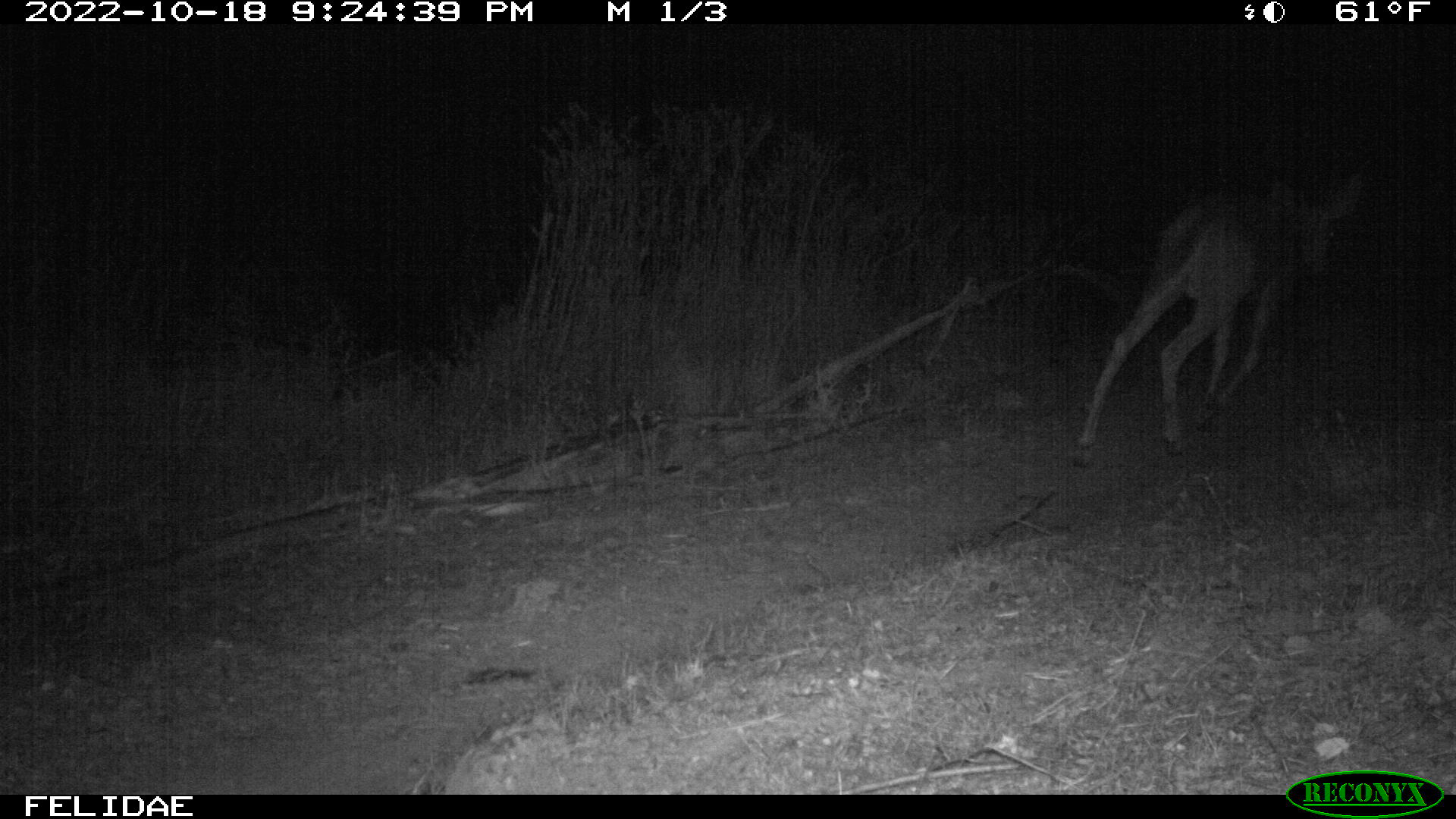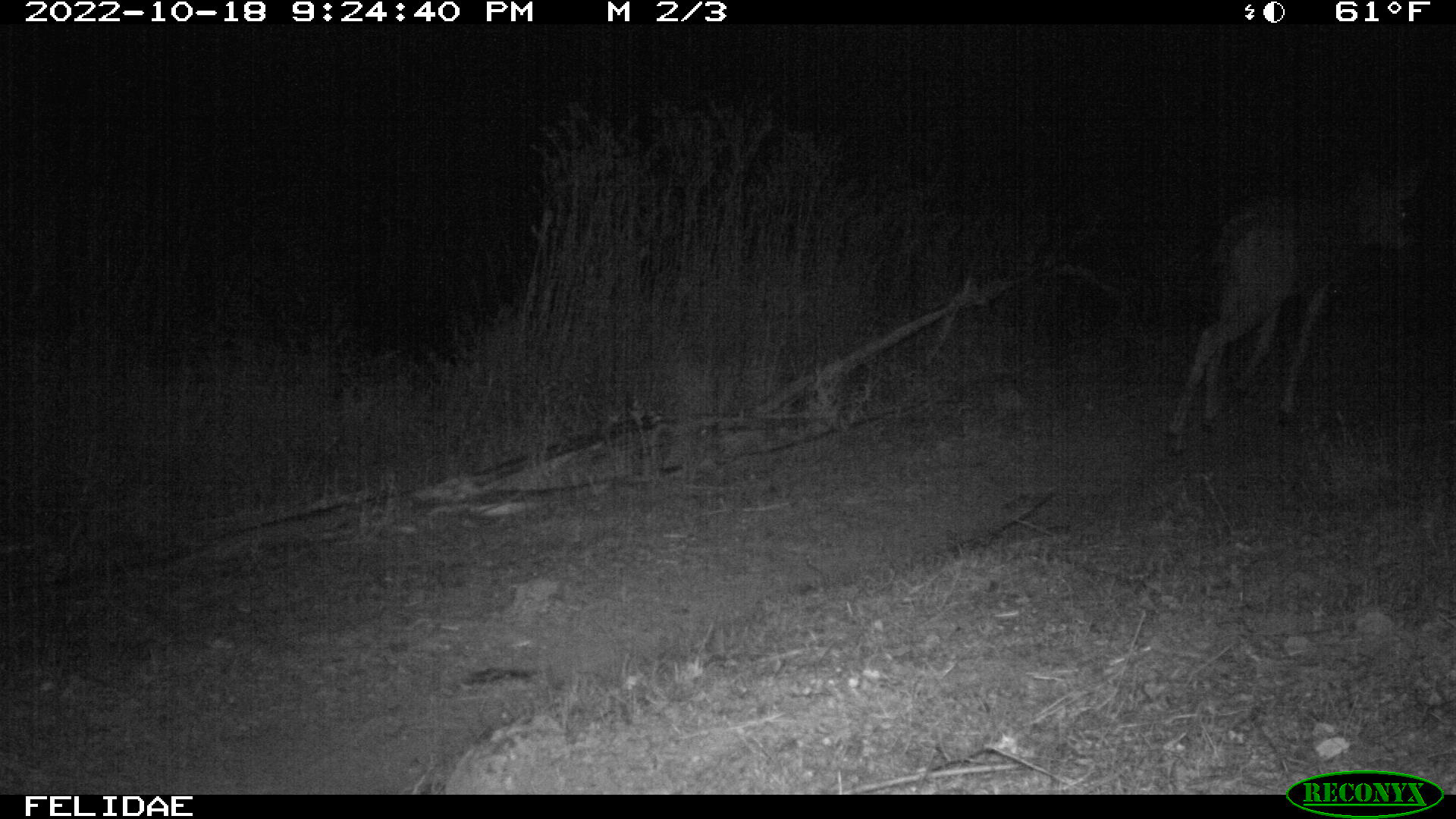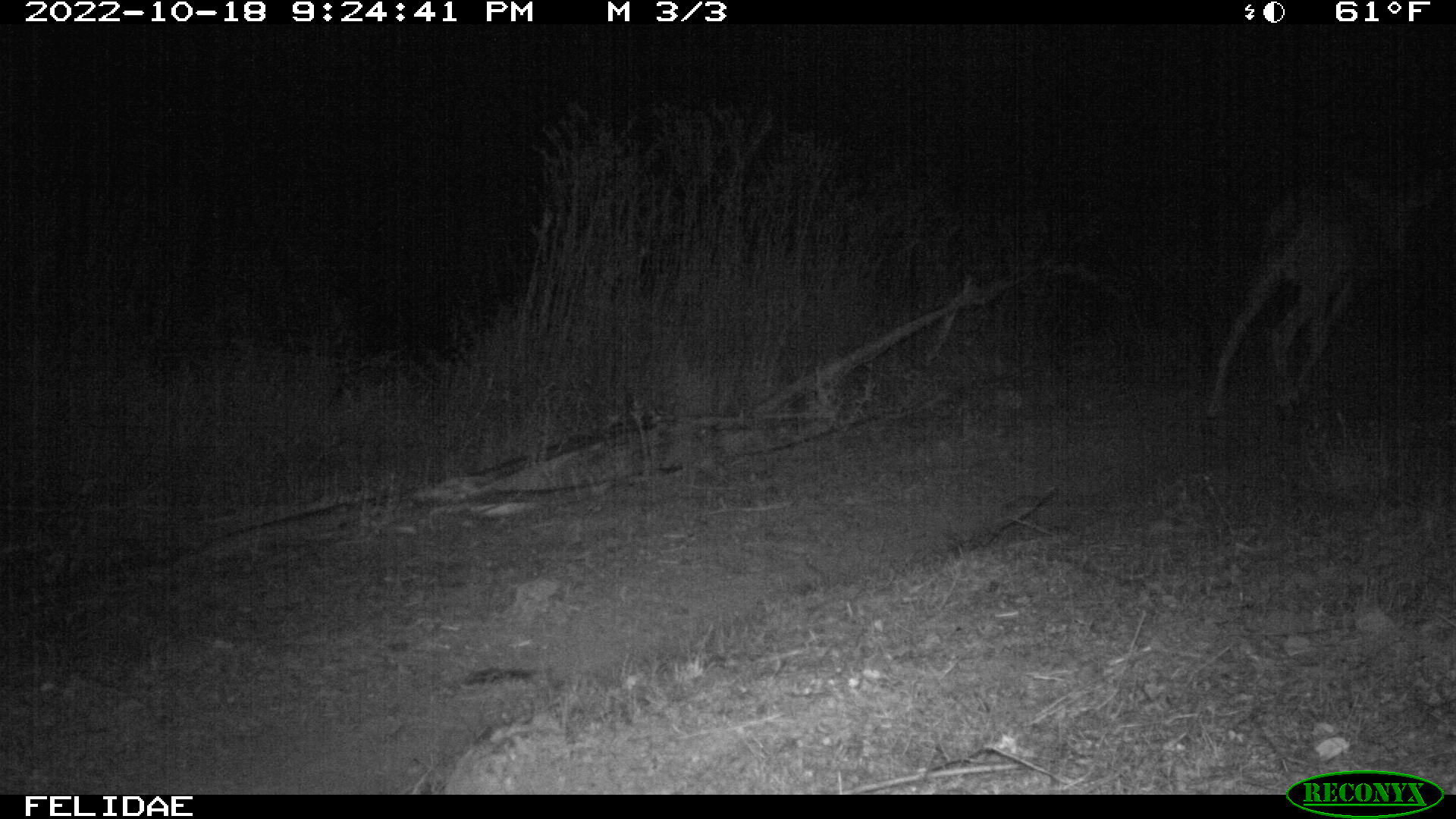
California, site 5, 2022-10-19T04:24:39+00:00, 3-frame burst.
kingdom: Animalia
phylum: Chordata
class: Mammalia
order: Artiodactyla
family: Cervidae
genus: Odocoileus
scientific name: Odocoileus hemionus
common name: mule deer